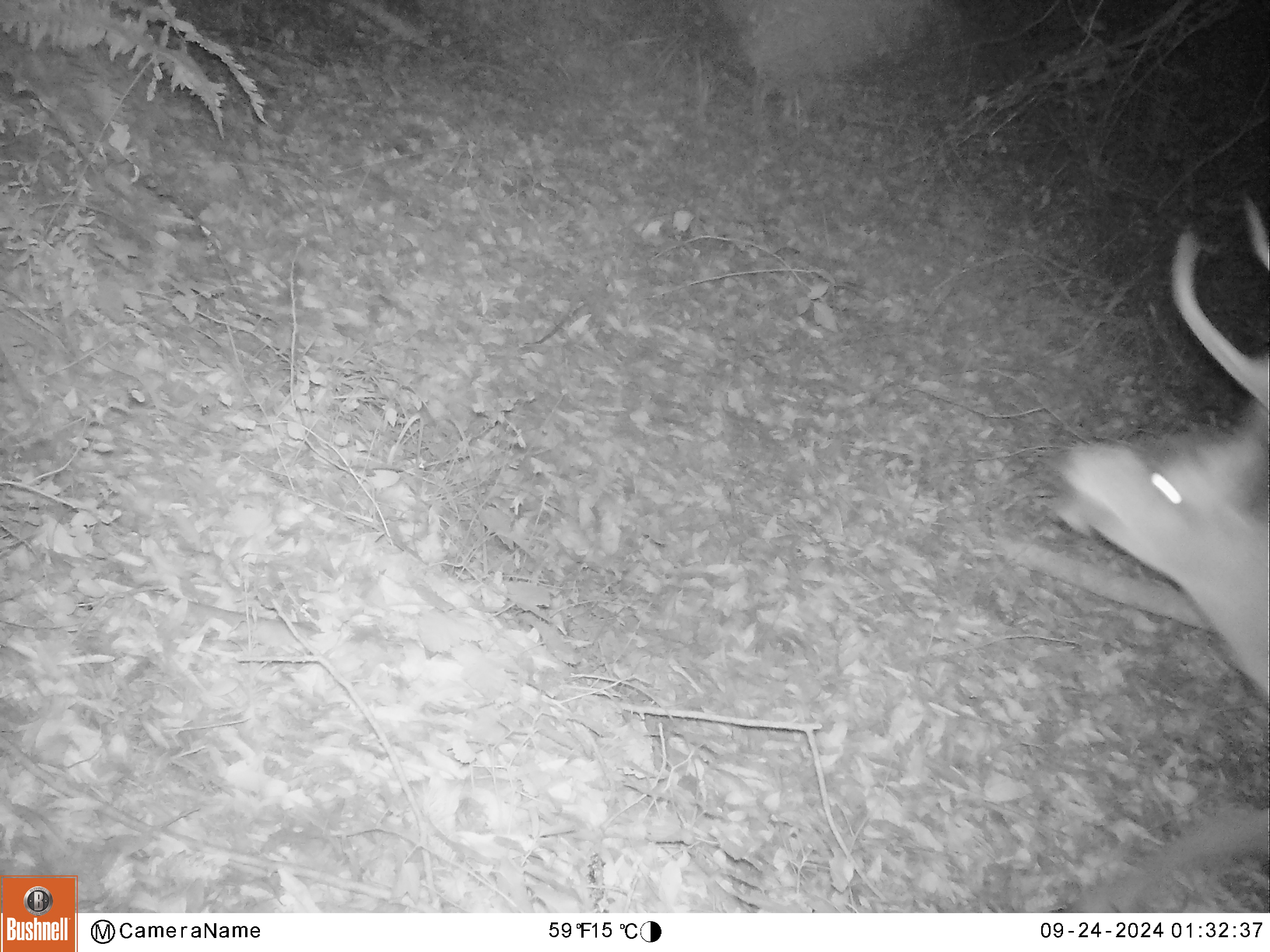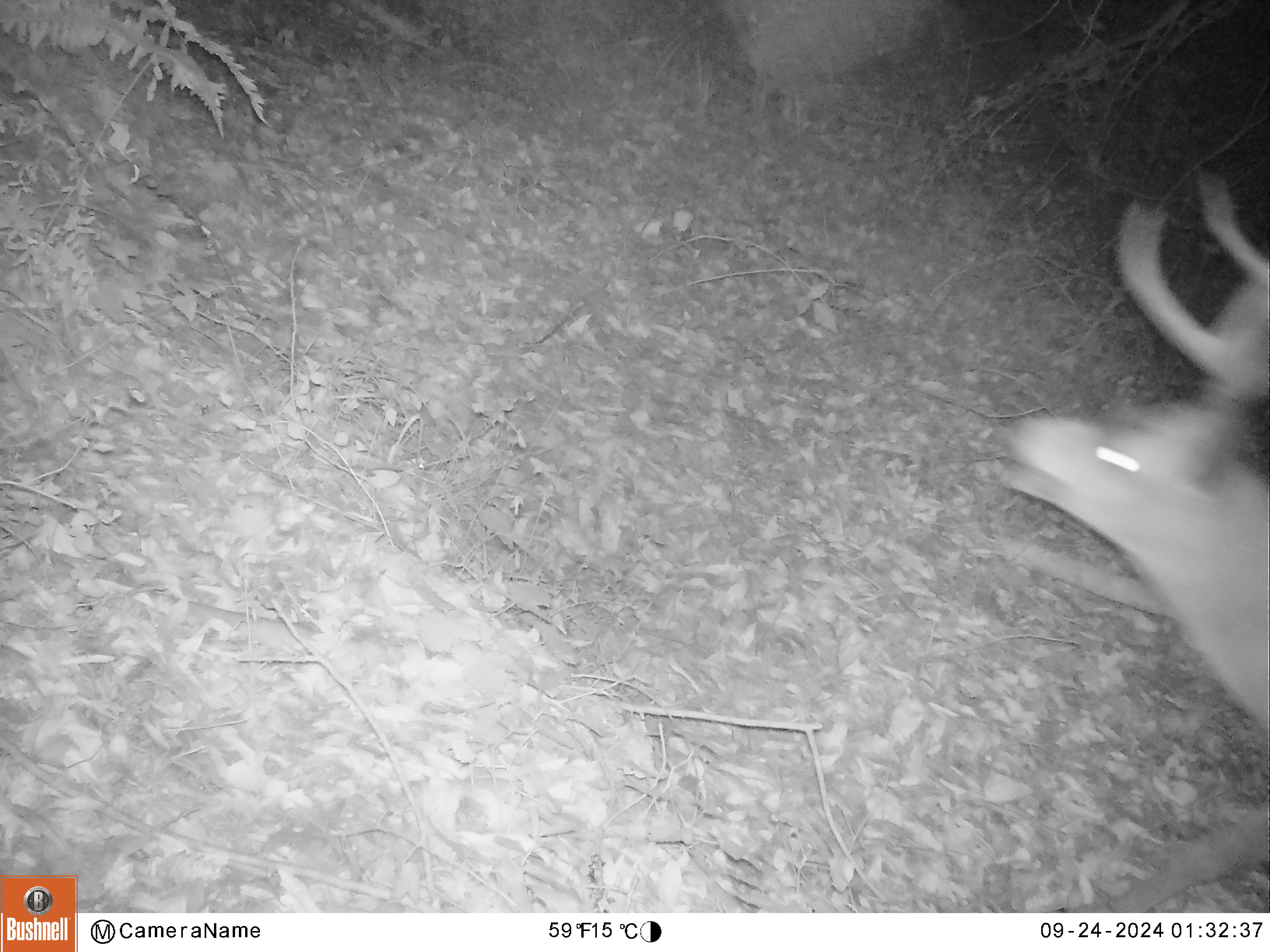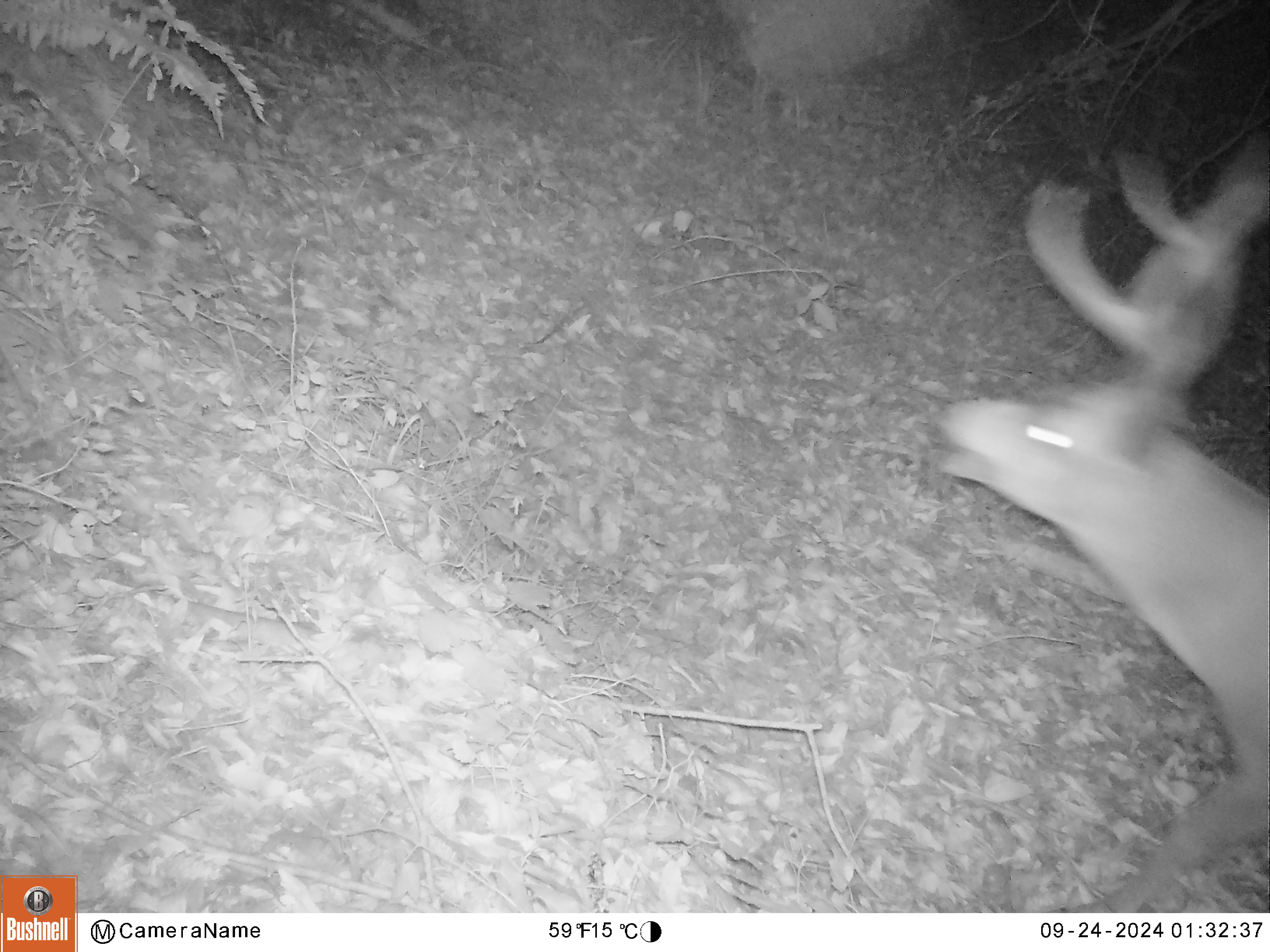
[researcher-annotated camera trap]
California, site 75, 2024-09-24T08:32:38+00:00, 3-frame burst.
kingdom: Animalia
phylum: Chordata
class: Mammalia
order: Artiodactyla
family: Cervidae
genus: Odocoileus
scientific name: Odocoileus hemionus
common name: mule deer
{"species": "mule deer (Odocoileus hemionus)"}